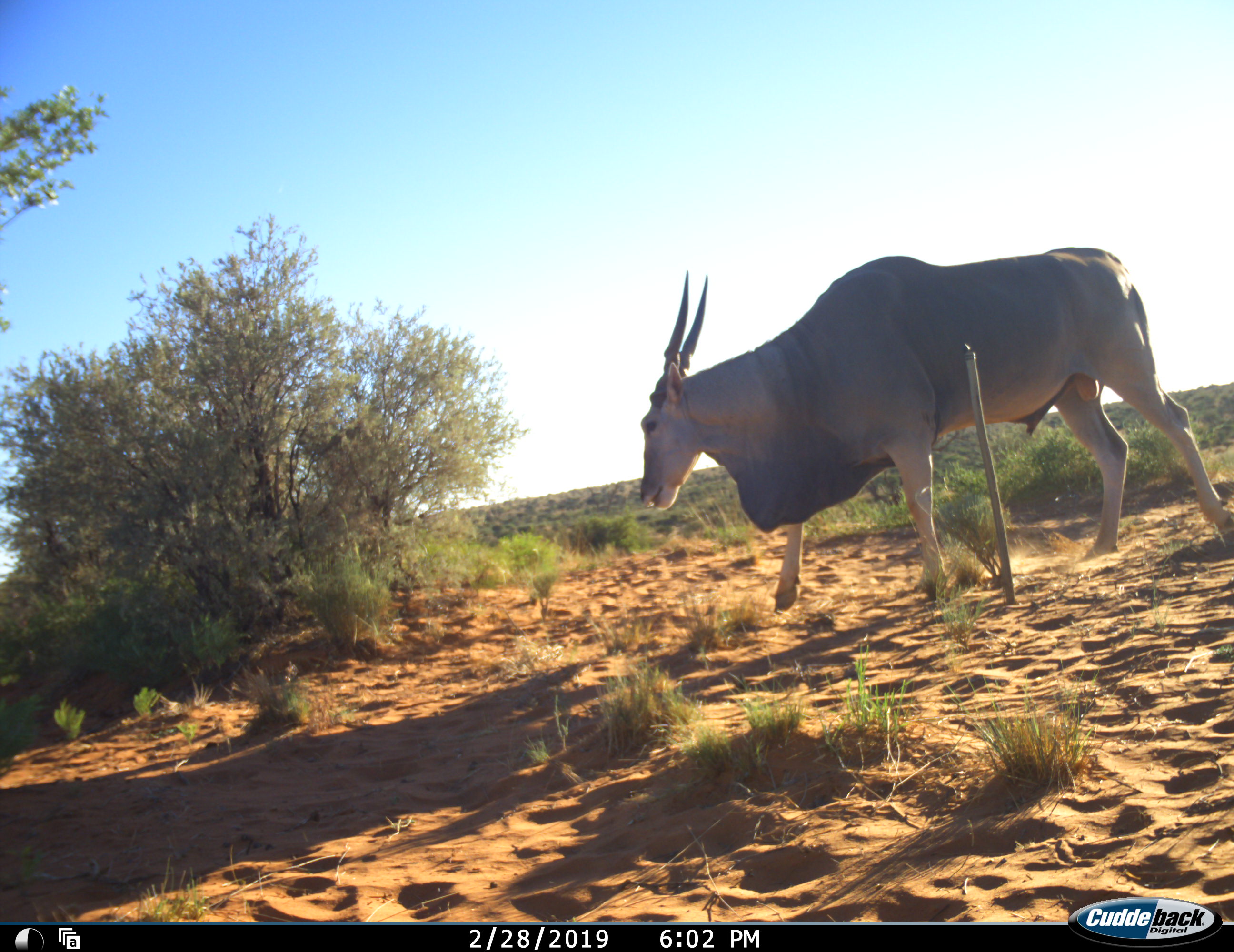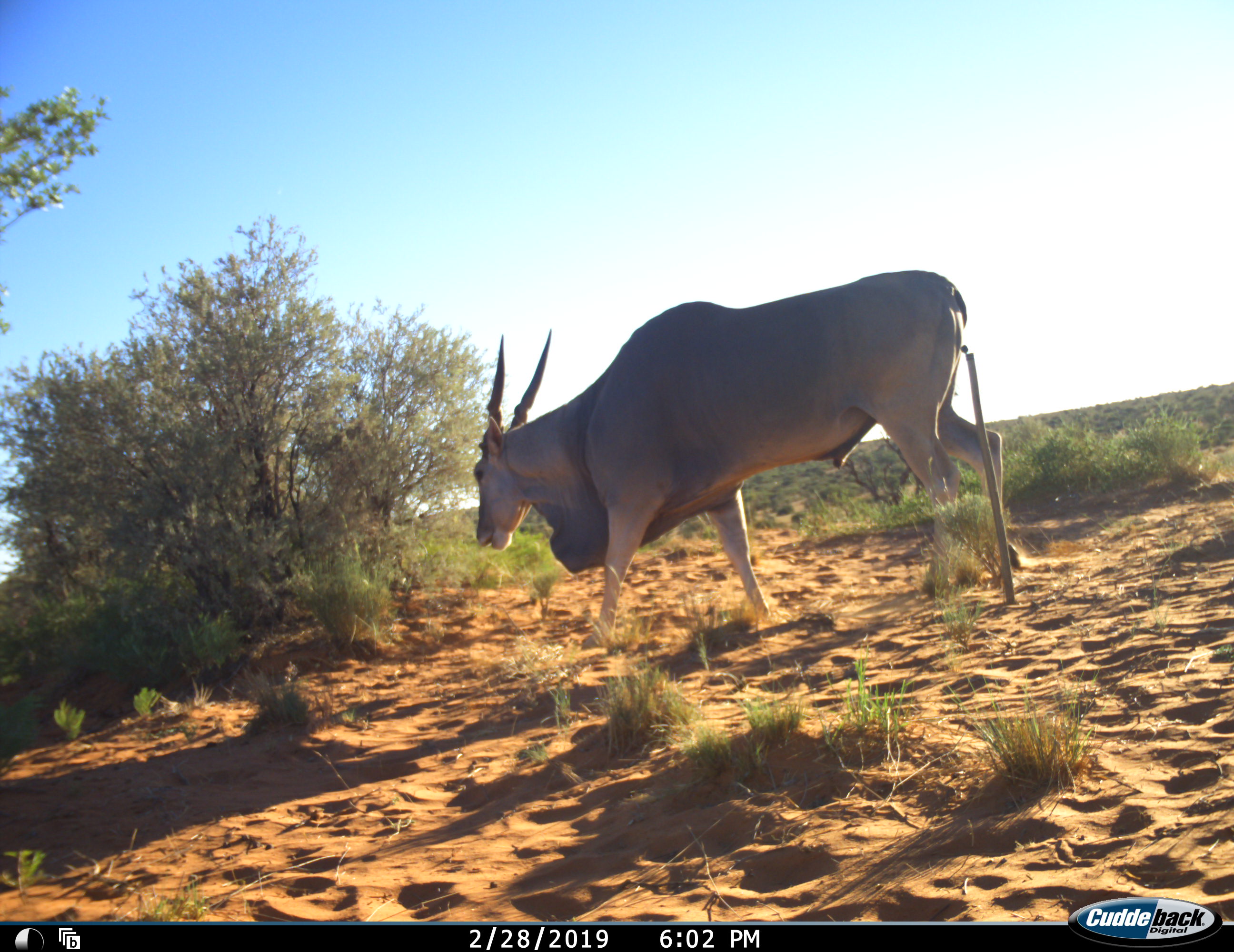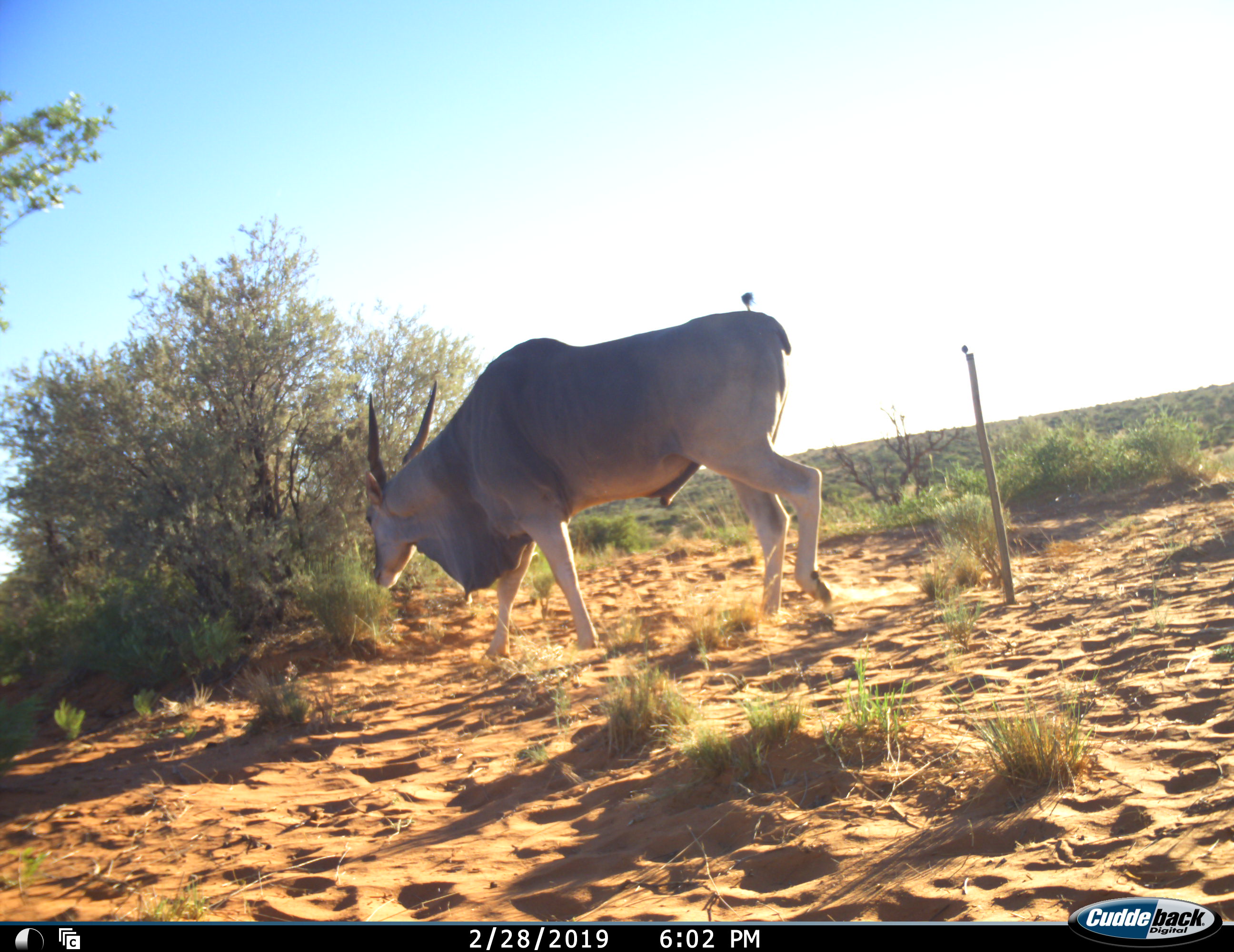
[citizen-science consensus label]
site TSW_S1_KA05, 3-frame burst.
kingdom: Animalia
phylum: Chordata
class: Mammalia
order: Artiodactyla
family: Bovidae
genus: Tragelaphus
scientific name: Tragelaphus oryx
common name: eland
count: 1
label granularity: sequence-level